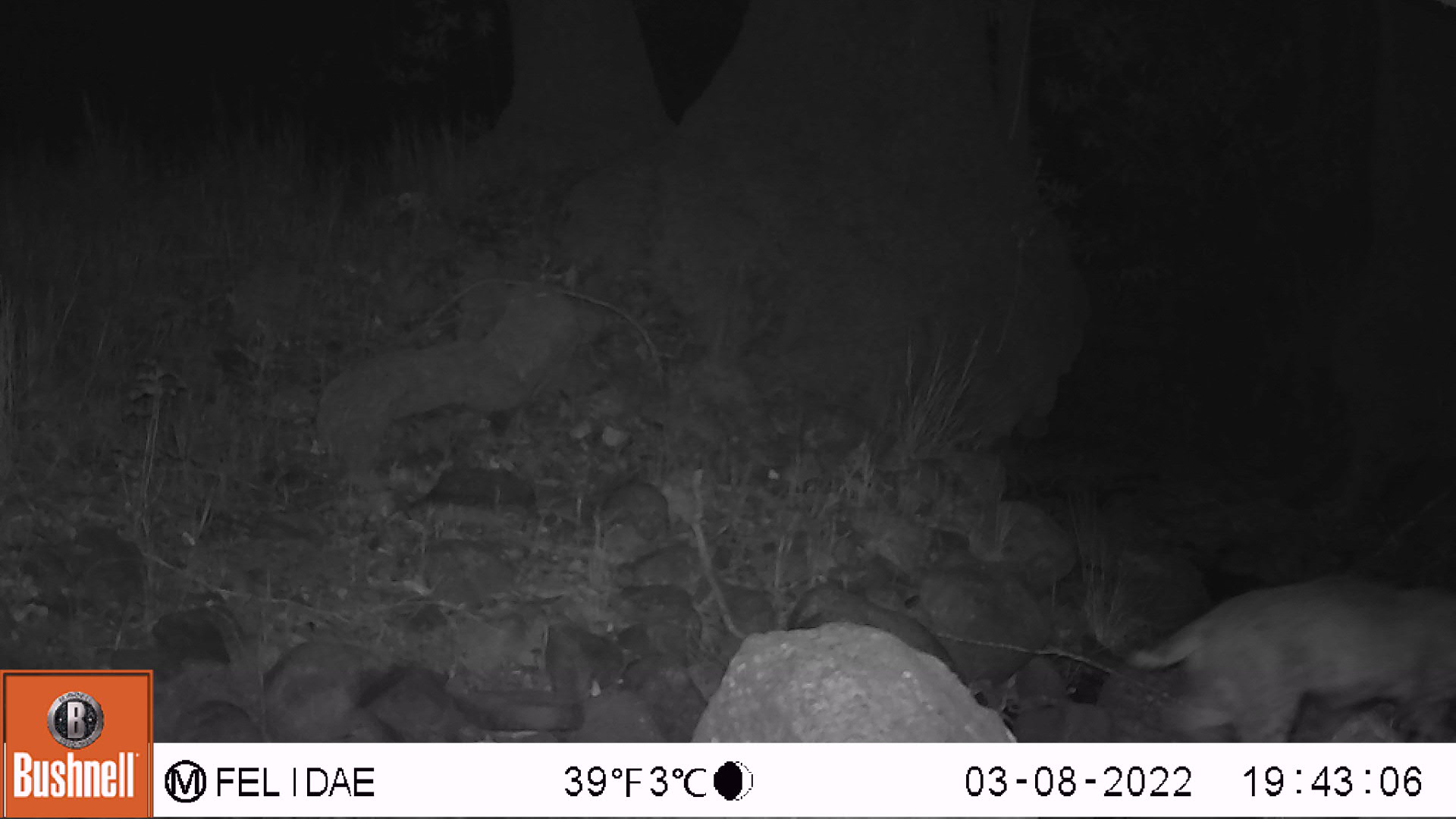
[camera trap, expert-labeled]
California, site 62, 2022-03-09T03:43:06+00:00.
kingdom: Animalia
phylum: Chordata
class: Mammalia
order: Carnivora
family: Felidae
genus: Lynx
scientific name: Lynx rufus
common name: bobcat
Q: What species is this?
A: Bobcat (Lynx rufus).